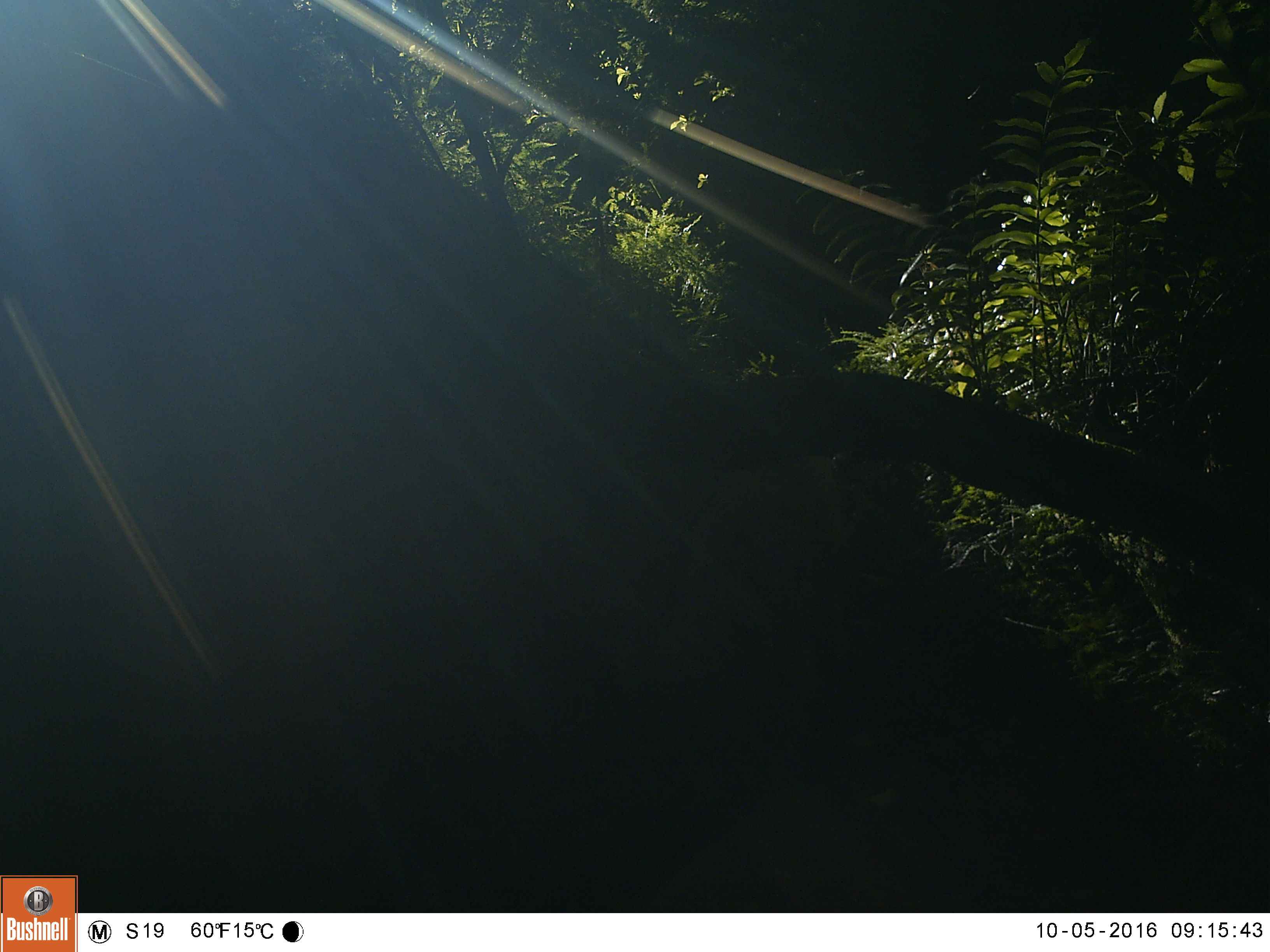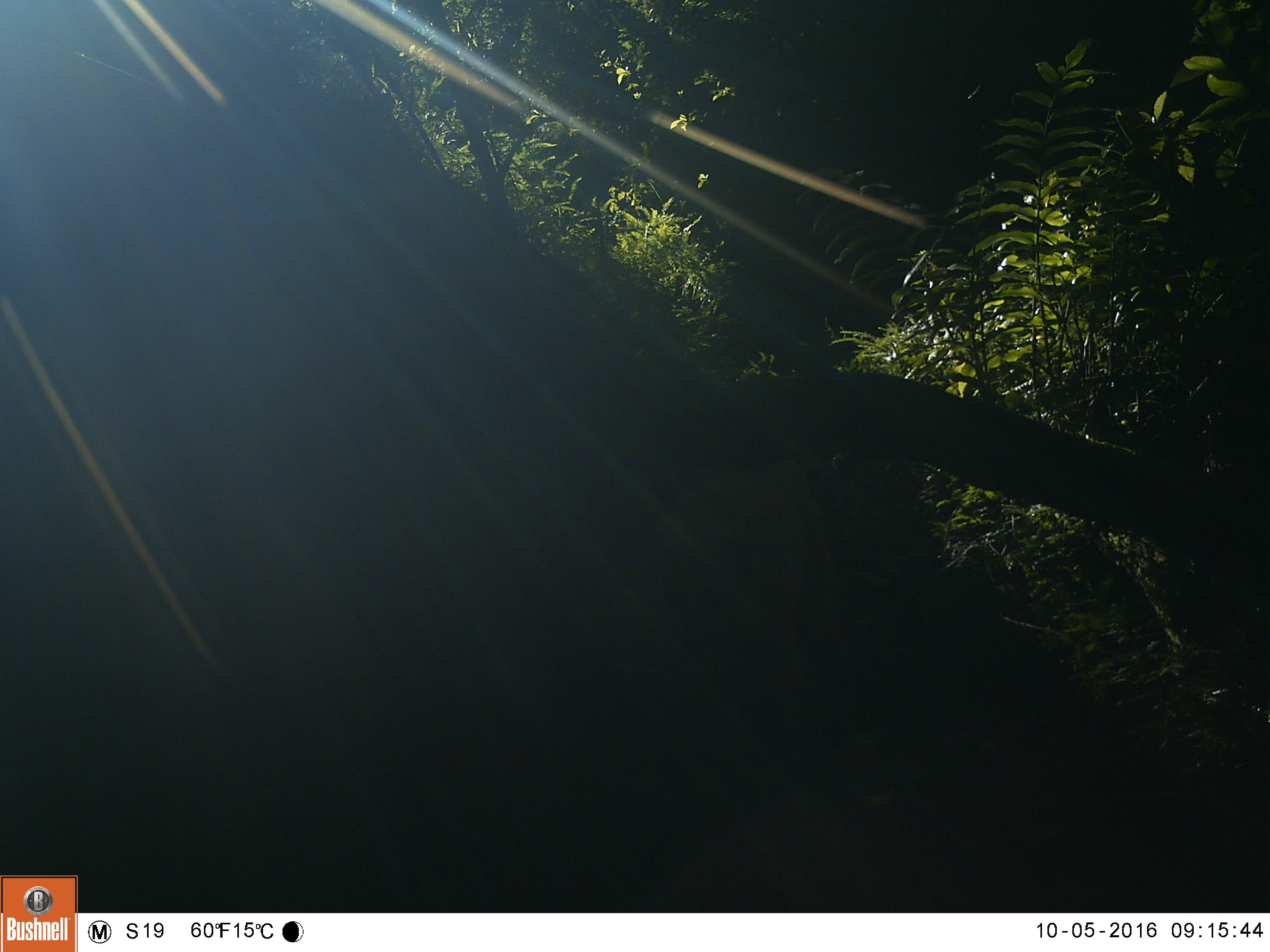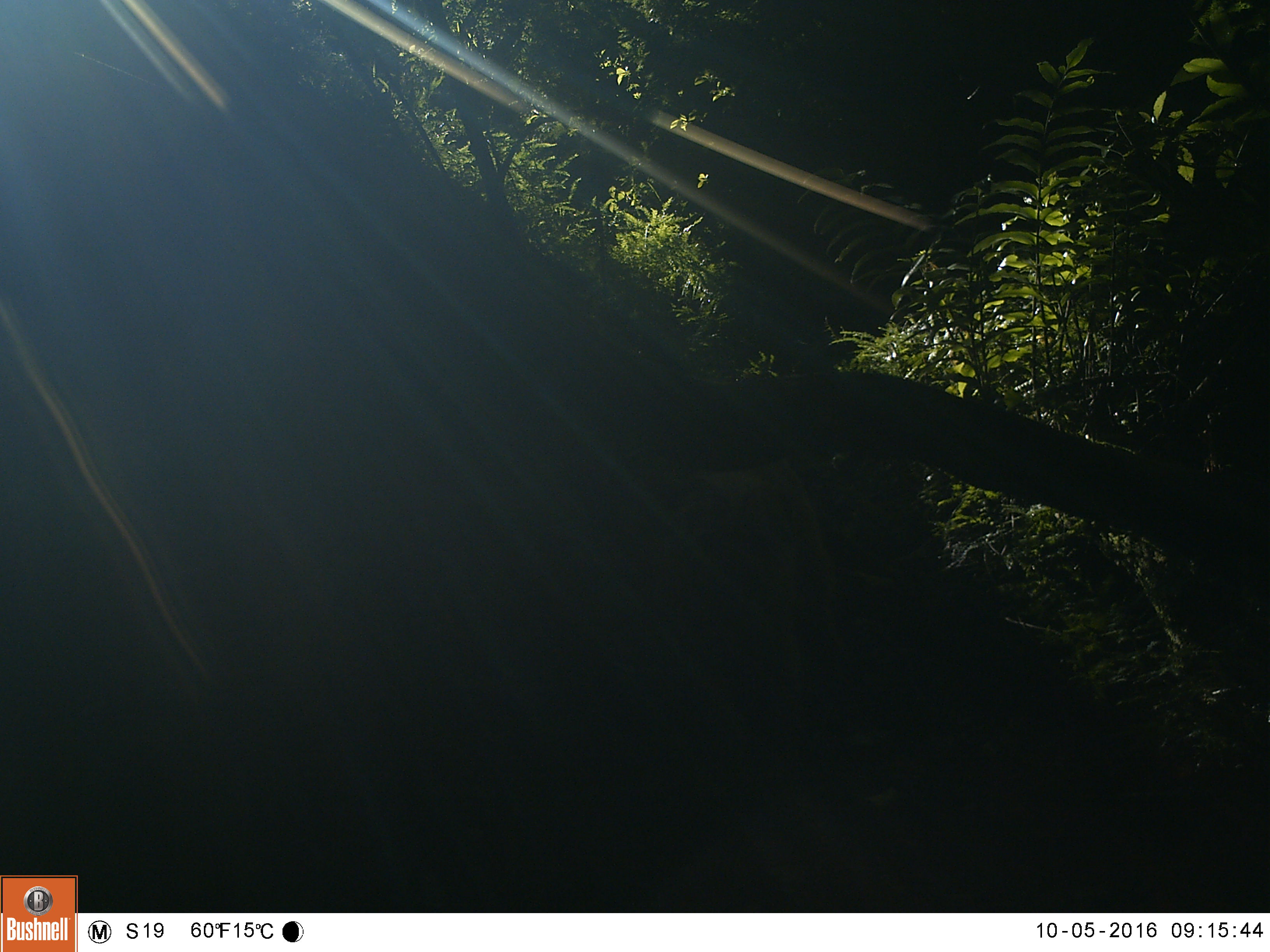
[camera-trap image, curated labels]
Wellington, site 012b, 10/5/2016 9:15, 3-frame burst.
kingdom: Animalia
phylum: Chordata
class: Mammalia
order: Carnivora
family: Felidae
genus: Felis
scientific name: Felis catus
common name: cat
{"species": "cat (Felis catus)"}